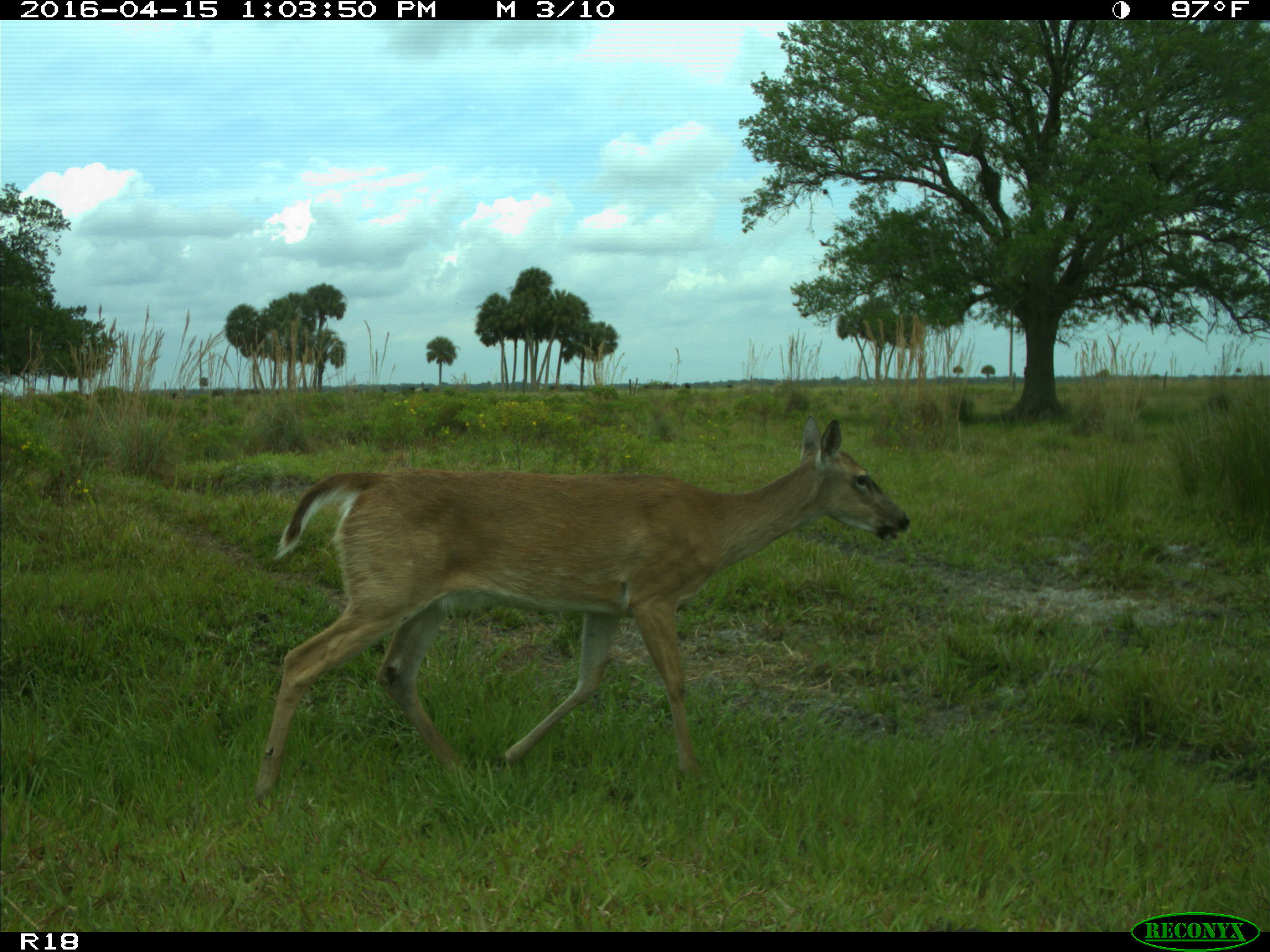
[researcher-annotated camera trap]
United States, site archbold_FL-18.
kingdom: Animalia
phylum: Chordata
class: Mammalia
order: Artiodactyla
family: Bovidae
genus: Bos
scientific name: Bos taurus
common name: domestic cow